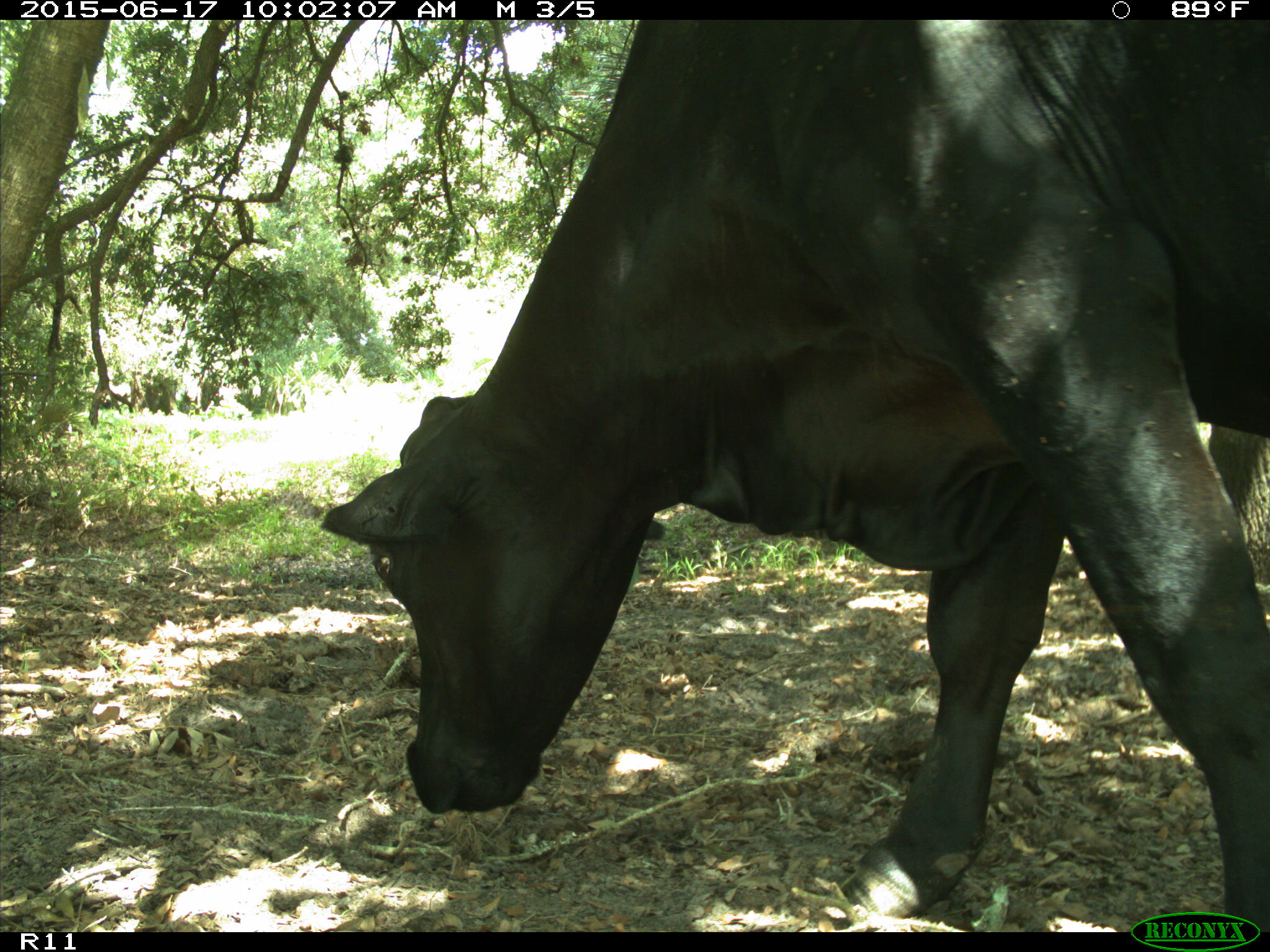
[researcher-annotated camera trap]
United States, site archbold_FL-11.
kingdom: Animalia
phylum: Chordata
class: Mammalia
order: Artiodactyla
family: Bovidae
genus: Bos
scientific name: Bos taurus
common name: domestic cow